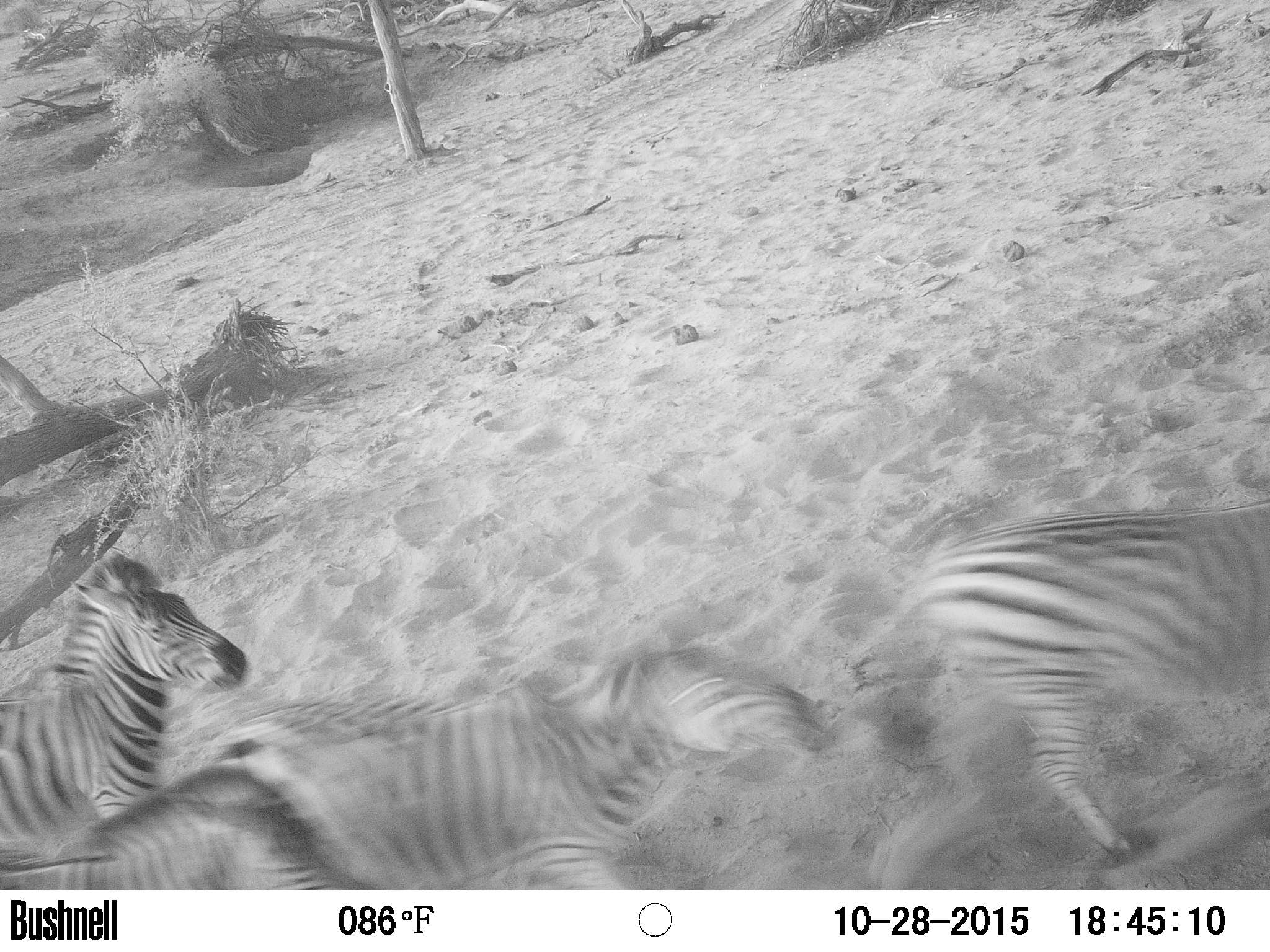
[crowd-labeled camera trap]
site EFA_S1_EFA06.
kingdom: Animalia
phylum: Chordata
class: Mammalia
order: Perissodactyla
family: Equidae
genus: Equus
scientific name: Equus quagga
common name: plains zebra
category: zebraplains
Zebraplains (plains zebra) (Equus quagga), count 4. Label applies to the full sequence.